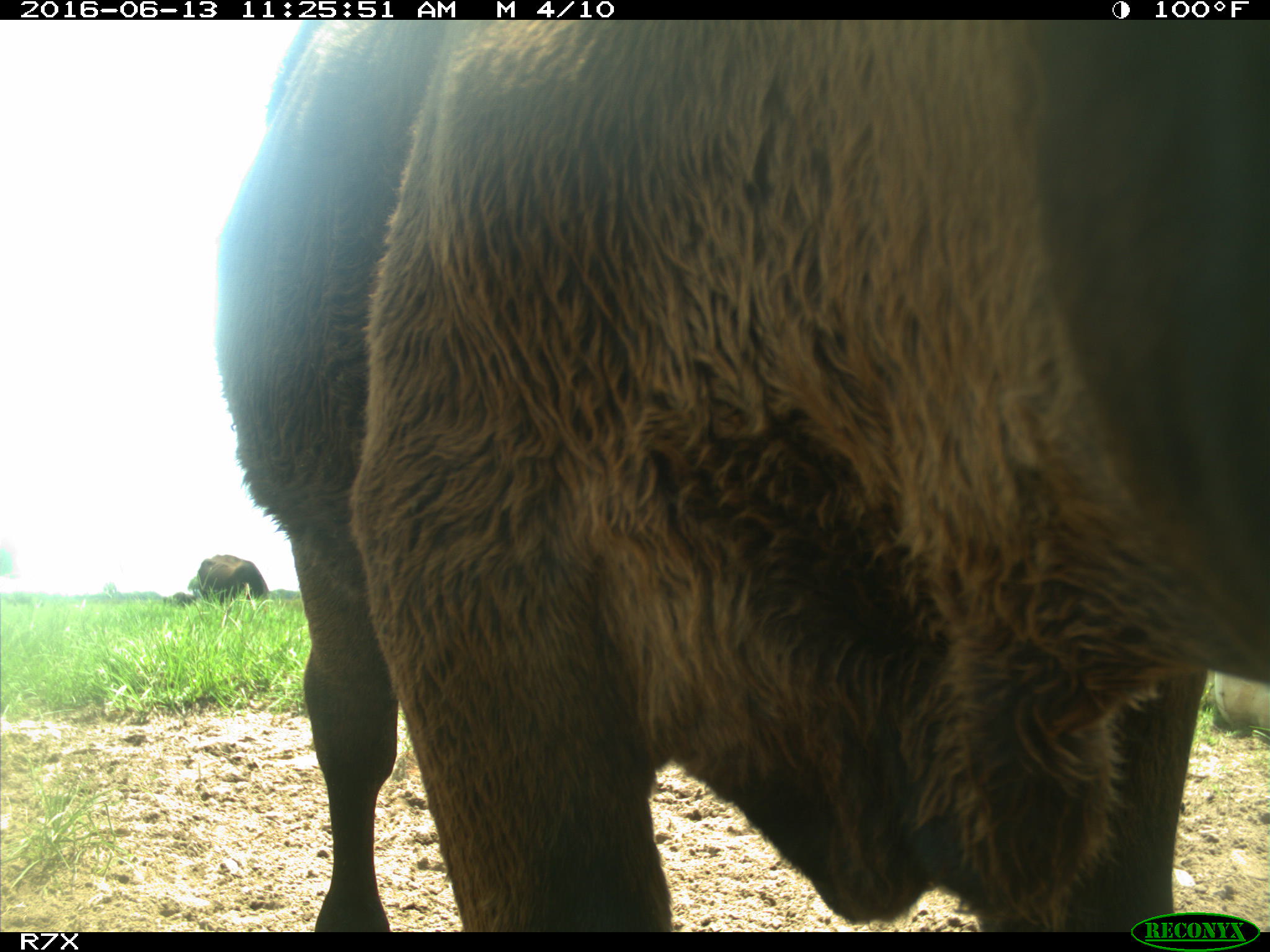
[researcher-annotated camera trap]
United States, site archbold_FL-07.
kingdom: Animalia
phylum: Chordata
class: Mammalia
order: Artiodactyla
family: Bovidae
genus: Bos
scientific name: Bos taurus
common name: domestic cow